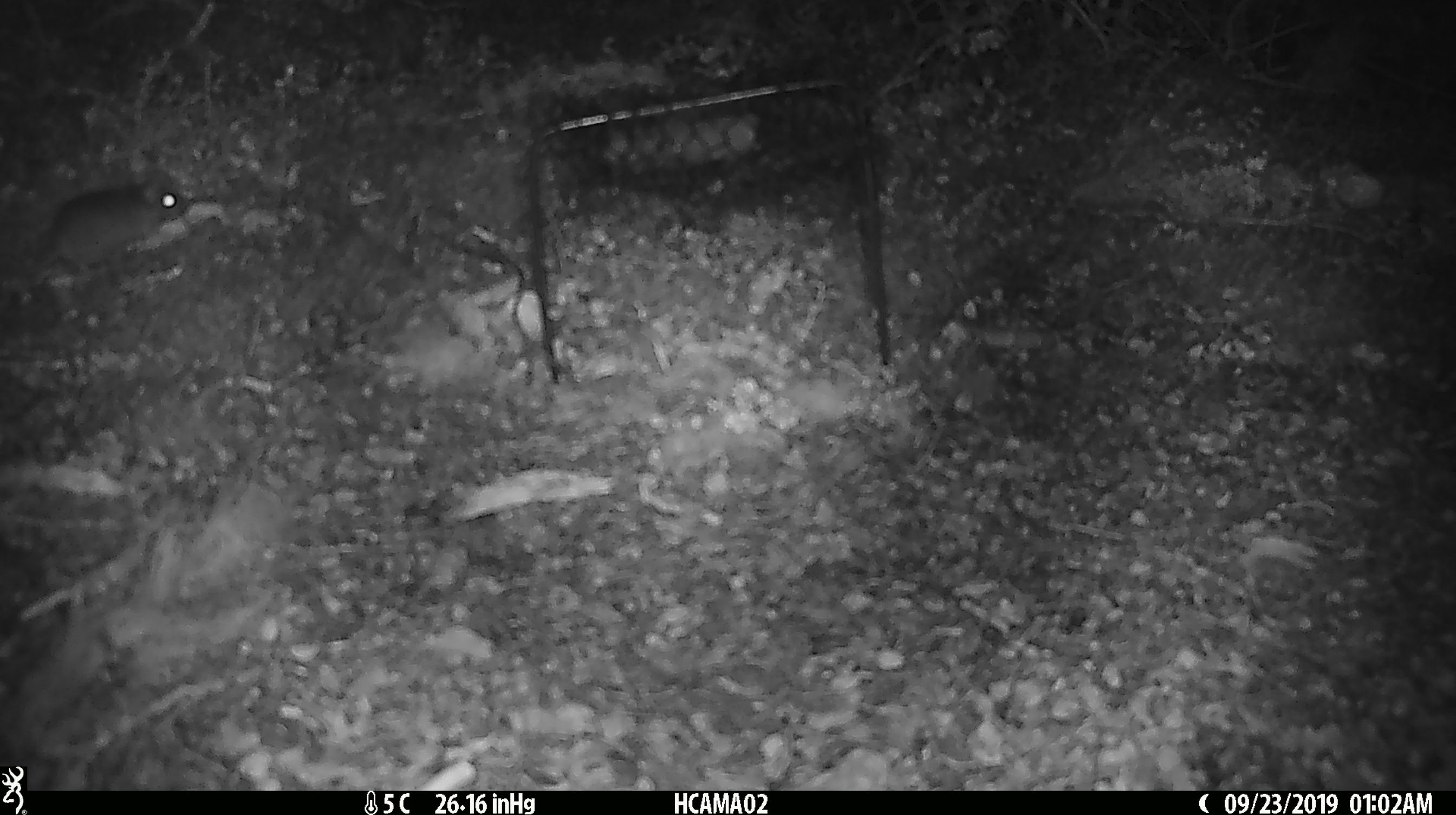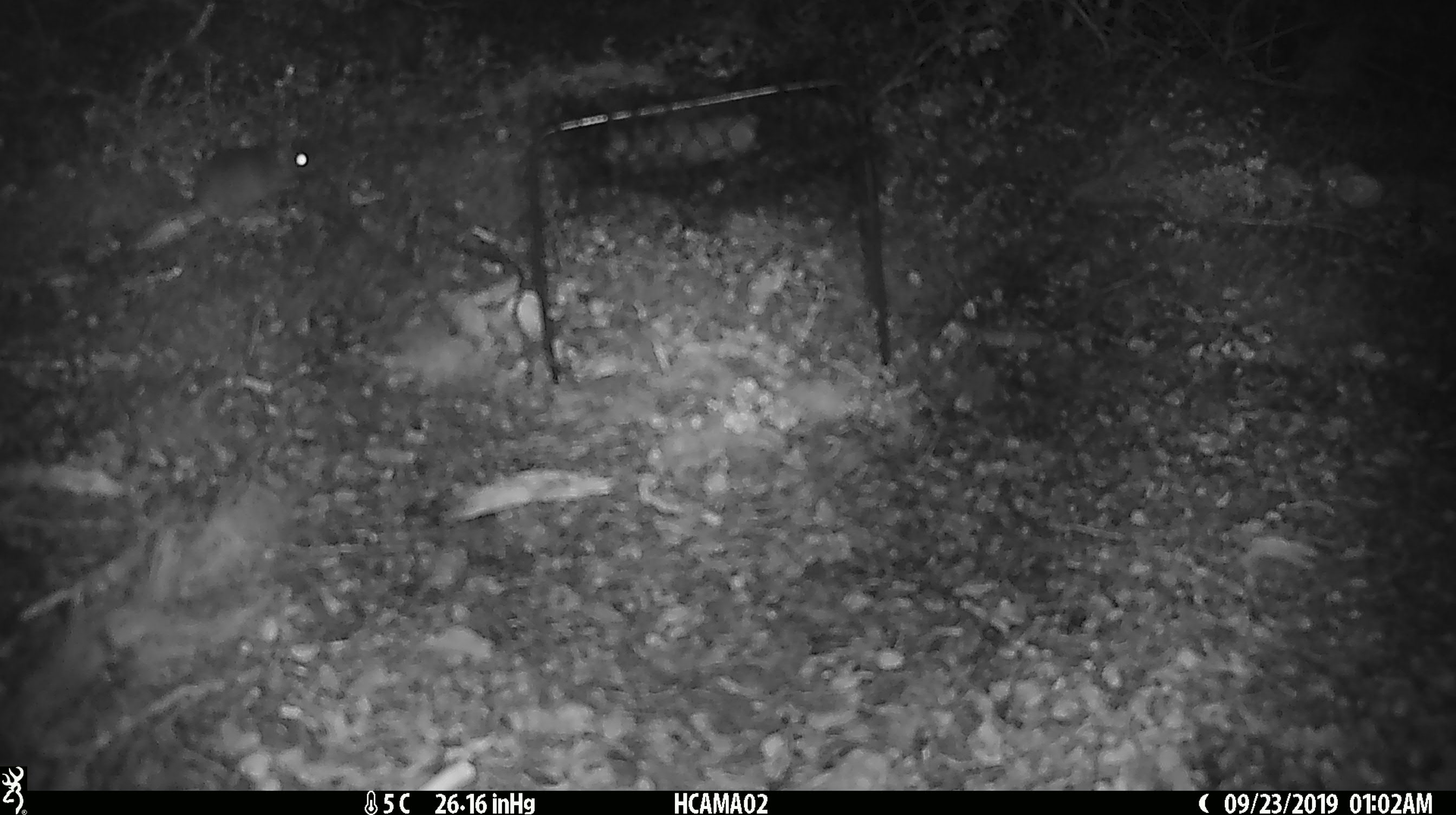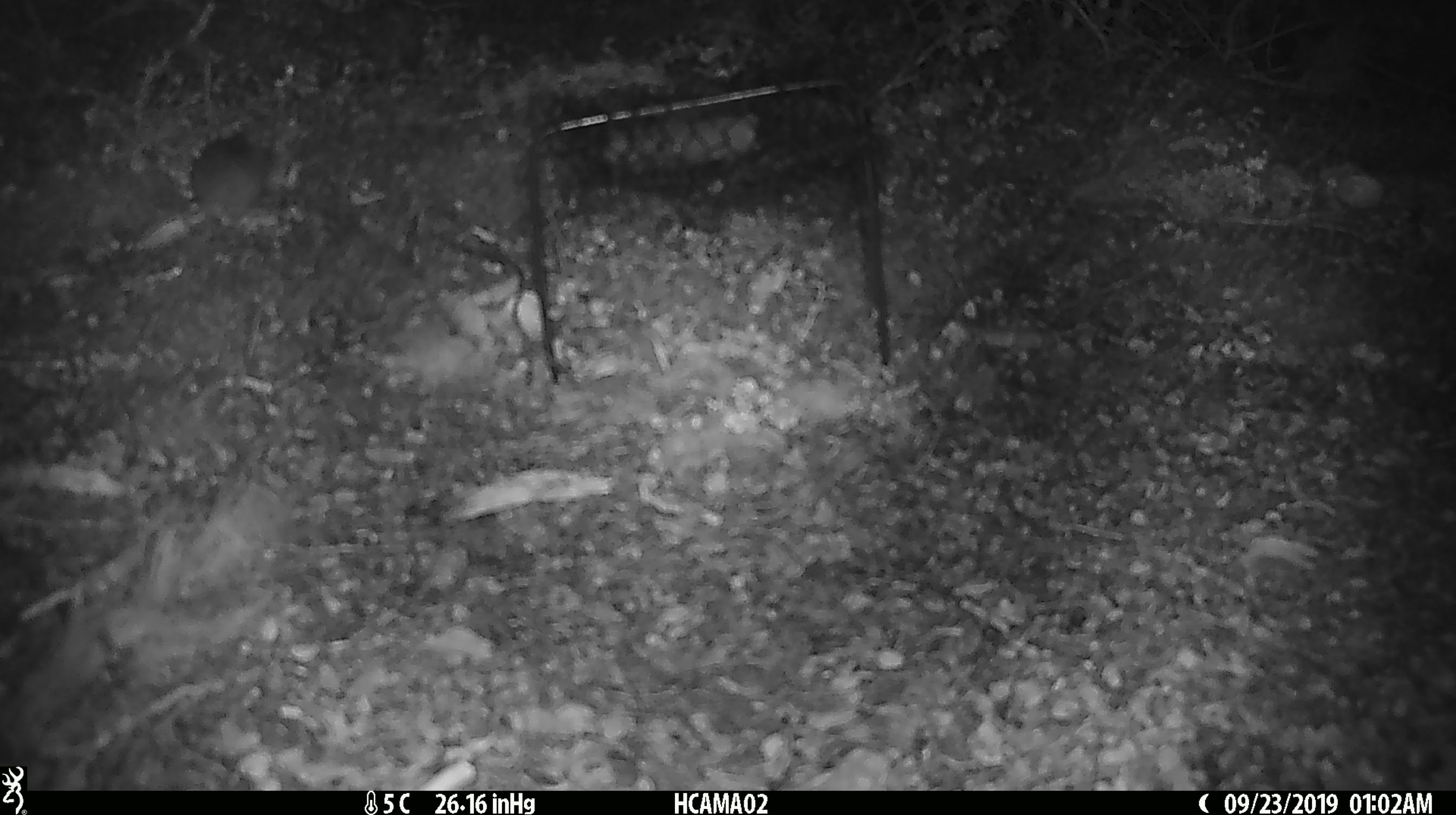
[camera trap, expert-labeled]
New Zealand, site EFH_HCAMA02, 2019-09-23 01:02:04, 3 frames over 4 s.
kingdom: Animalia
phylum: Chordata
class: Mammalia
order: Rodentia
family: Muridae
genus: Mus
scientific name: Mus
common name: mouse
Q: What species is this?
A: Mouse (Mus).